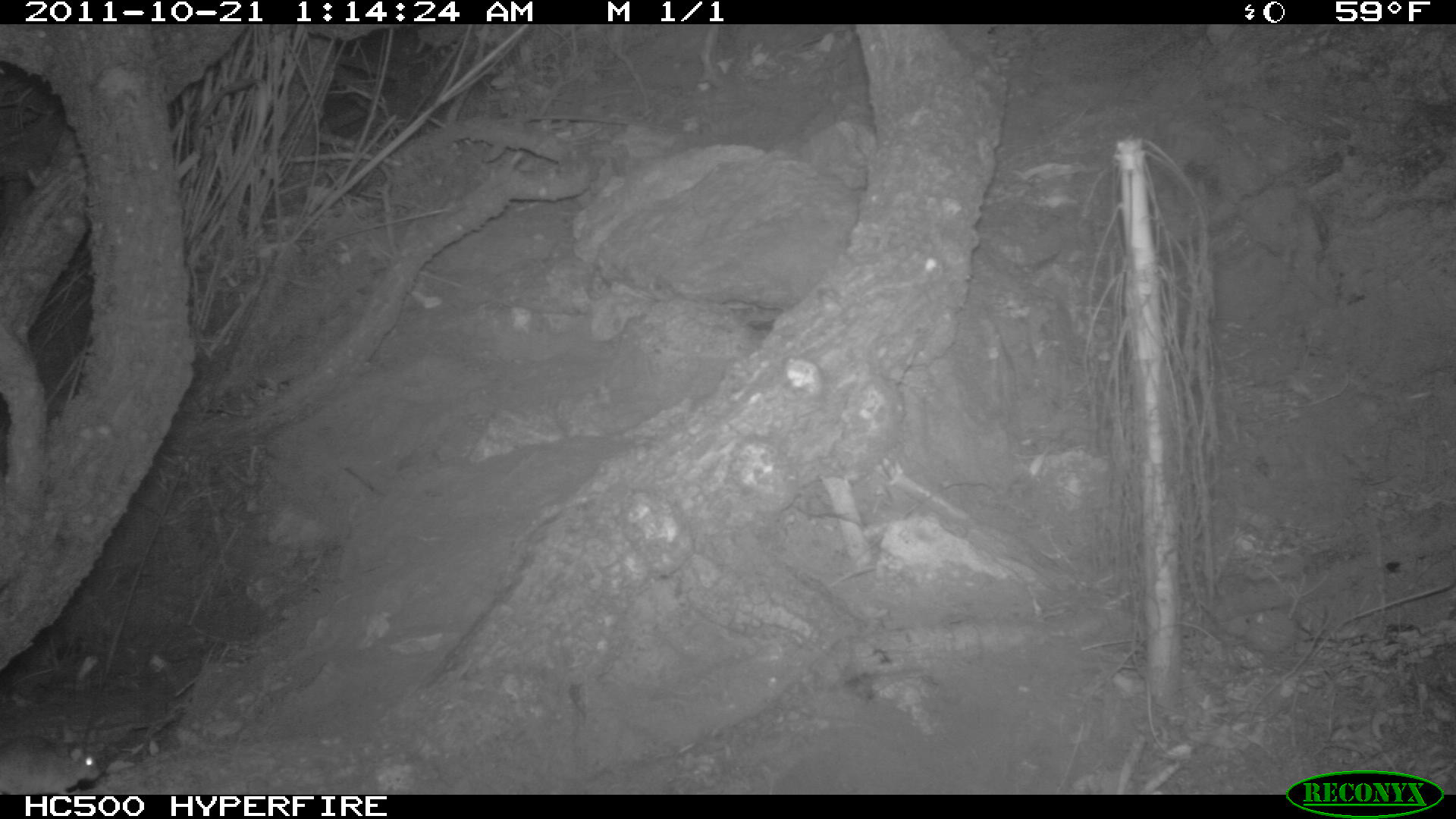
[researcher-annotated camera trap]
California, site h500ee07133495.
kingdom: Animalia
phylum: Chordata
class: Mammalia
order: Rodentia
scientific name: Rodentia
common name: rodent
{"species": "rodent (Rodentia)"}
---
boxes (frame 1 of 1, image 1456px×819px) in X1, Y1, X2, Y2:
rodent: 0, 736, 99, 794